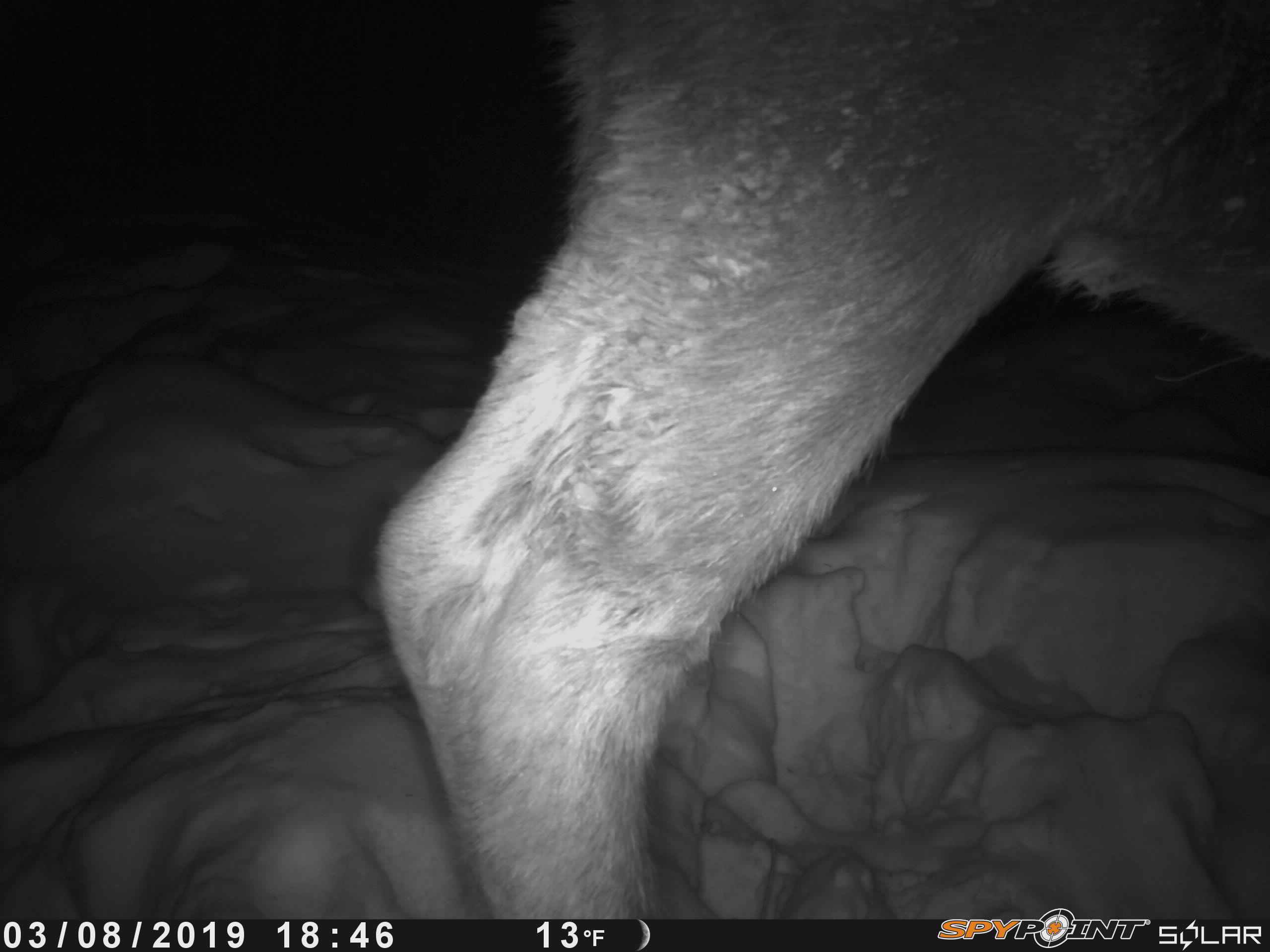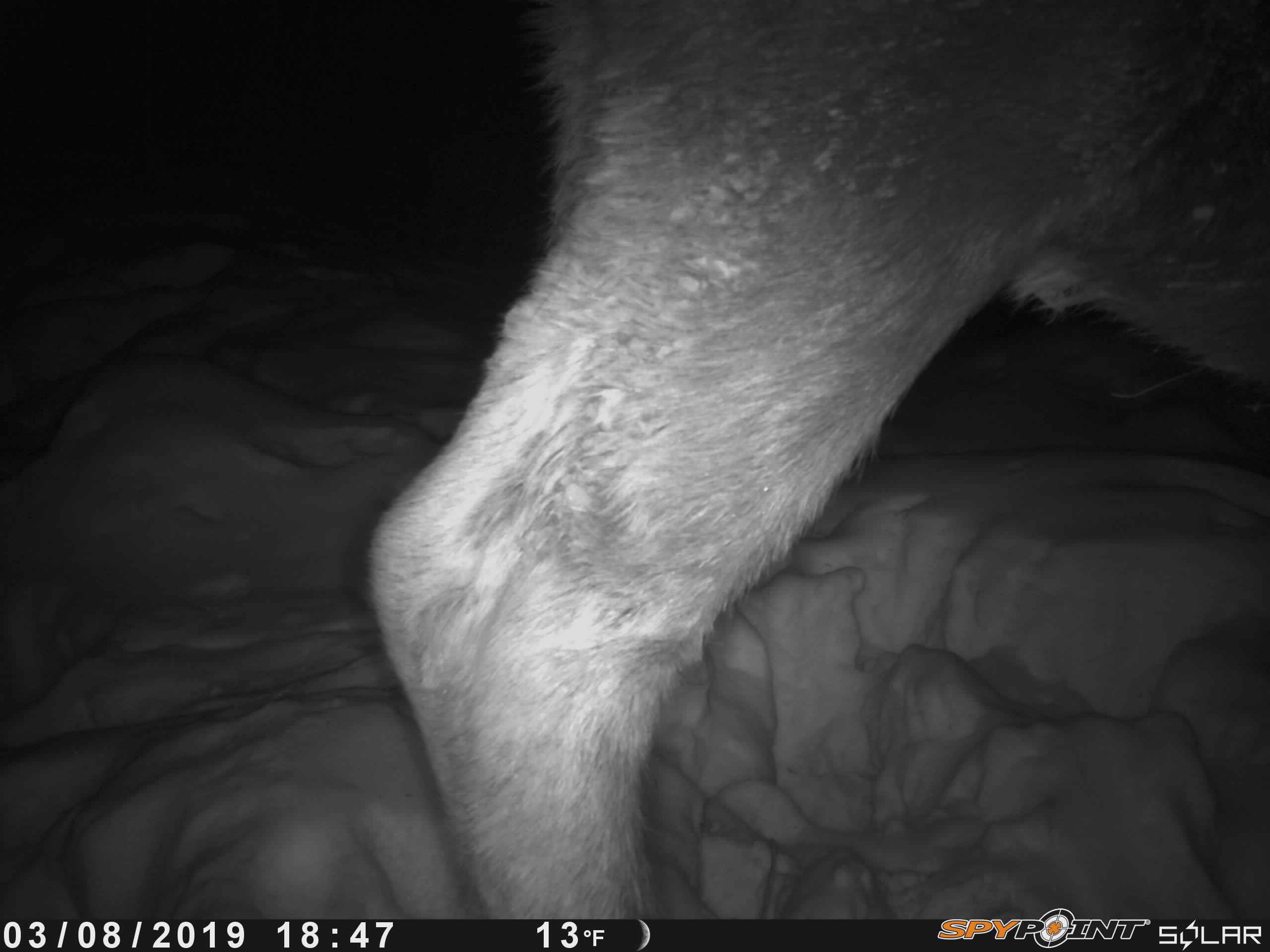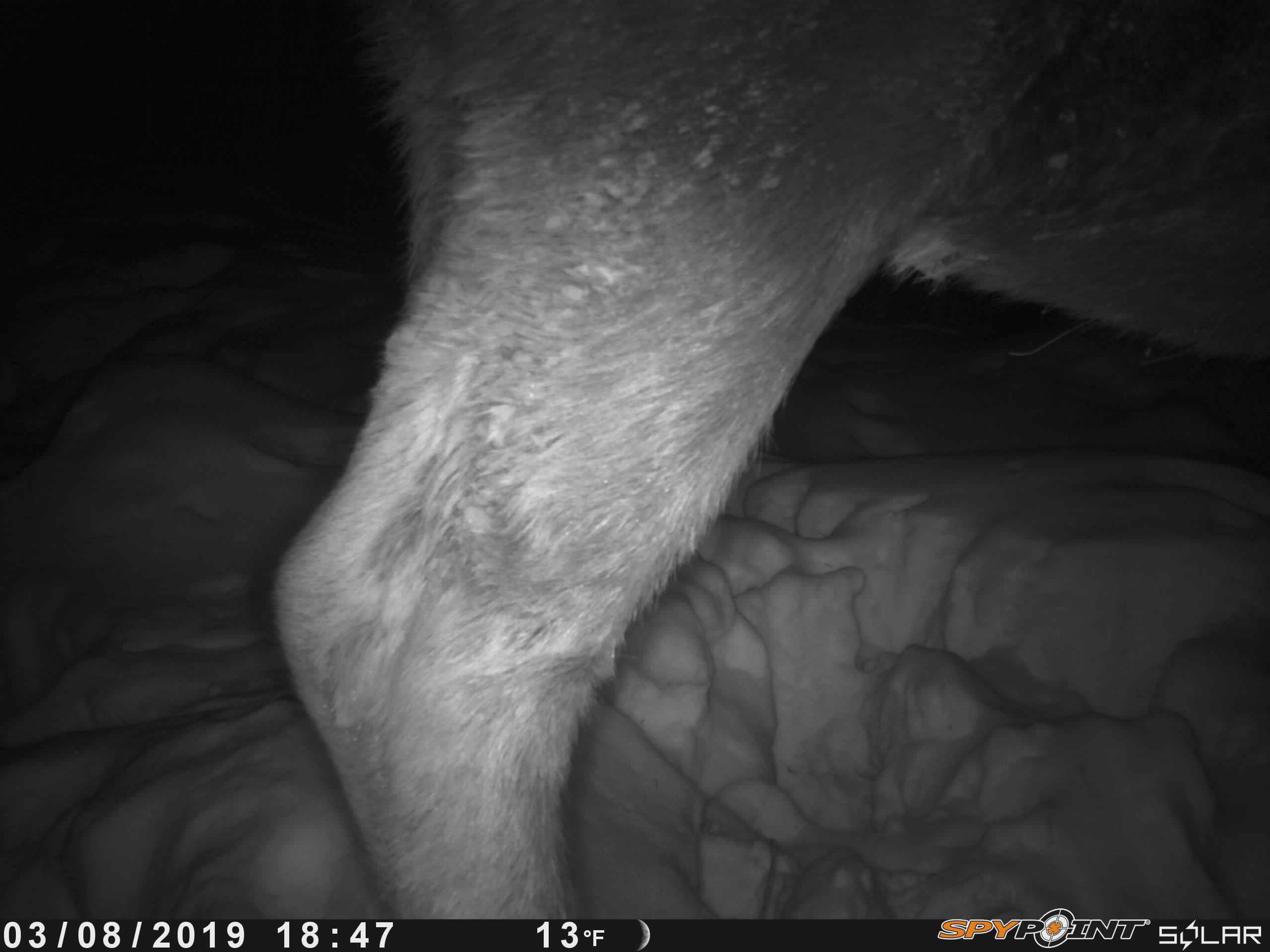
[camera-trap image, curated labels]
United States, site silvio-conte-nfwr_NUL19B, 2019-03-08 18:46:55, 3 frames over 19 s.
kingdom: Animalia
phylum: Chordata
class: Mammalia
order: Artiodactyla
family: Cervidae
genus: Alces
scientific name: Alces alces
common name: moose